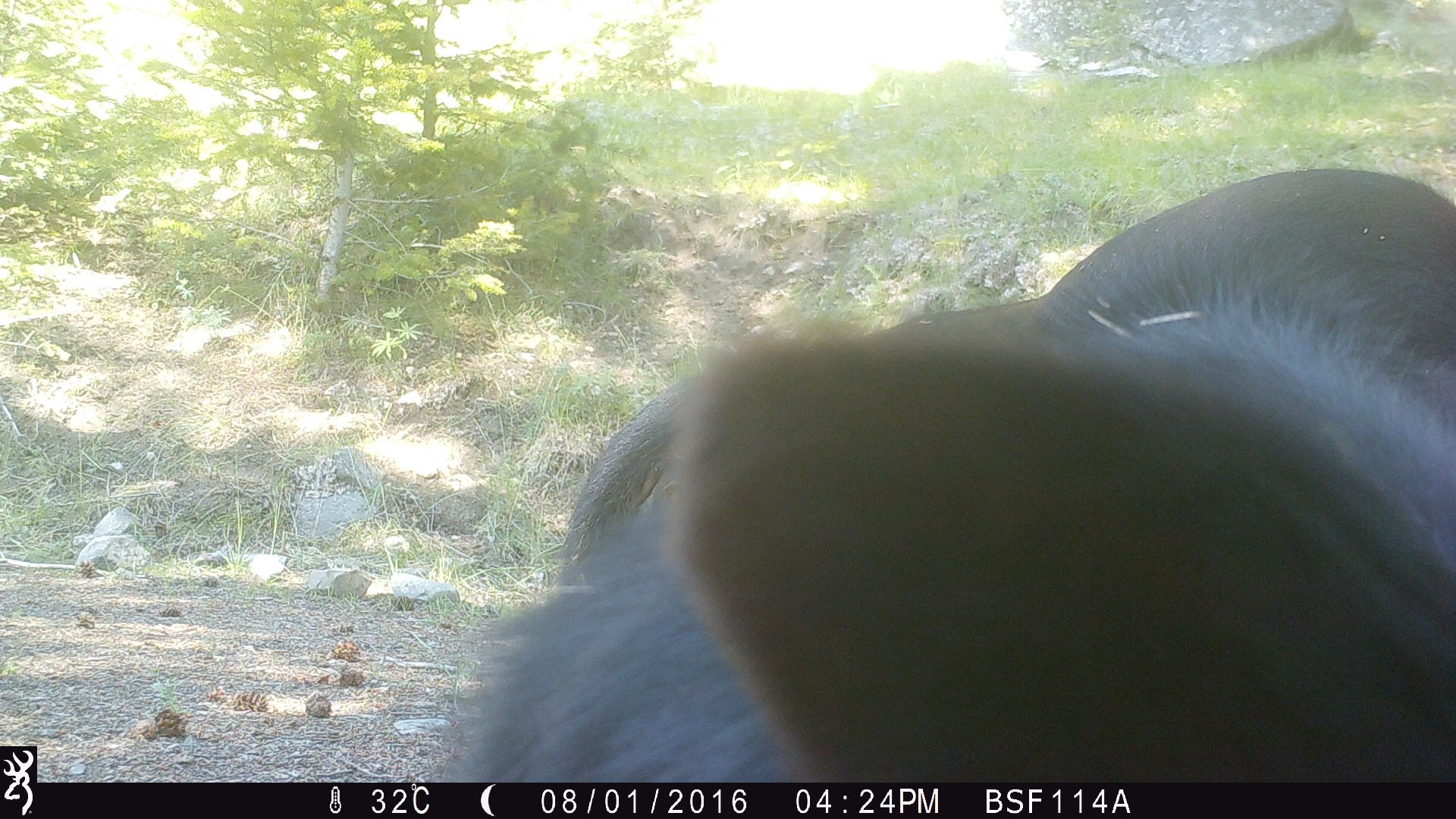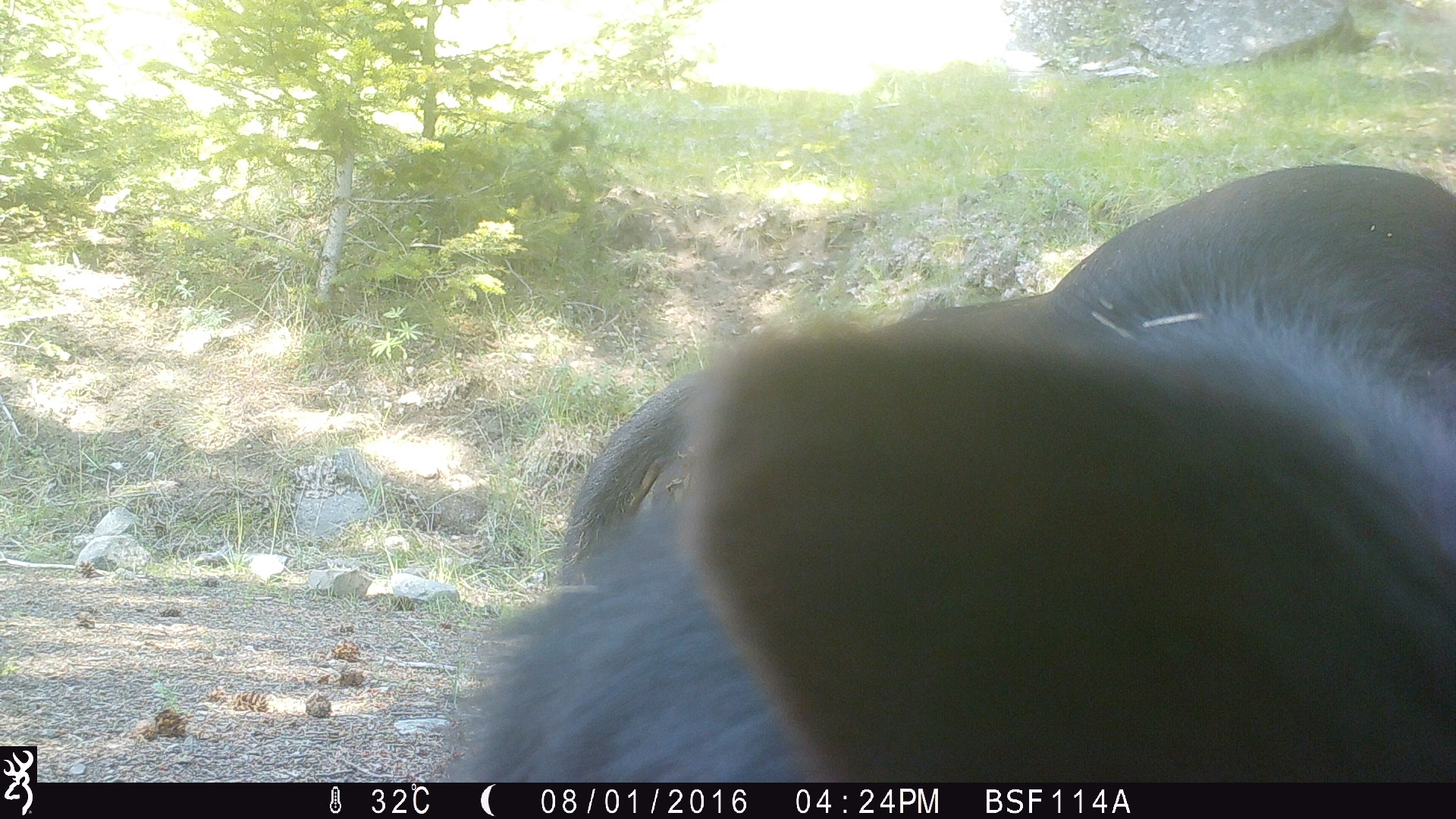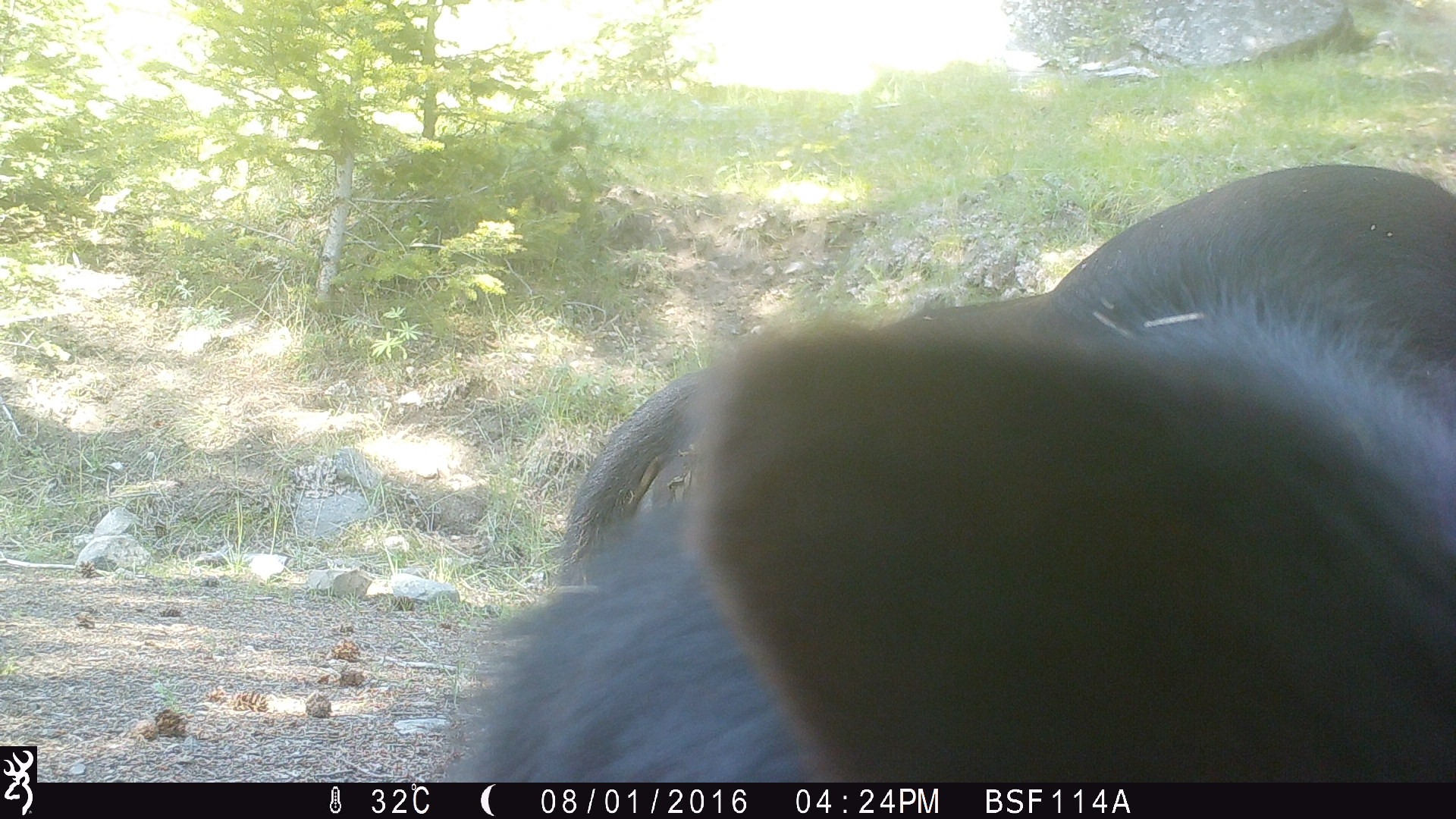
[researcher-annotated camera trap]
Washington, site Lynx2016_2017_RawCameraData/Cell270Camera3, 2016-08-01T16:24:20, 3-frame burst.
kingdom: Animalia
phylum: Chordata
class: Mammalia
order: Artiodactyla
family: Bovidae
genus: Bos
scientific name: Bos taurus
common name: domestic cattle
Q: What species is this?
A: Domestic cattle (Bos taurus).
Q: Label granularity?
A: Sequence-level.